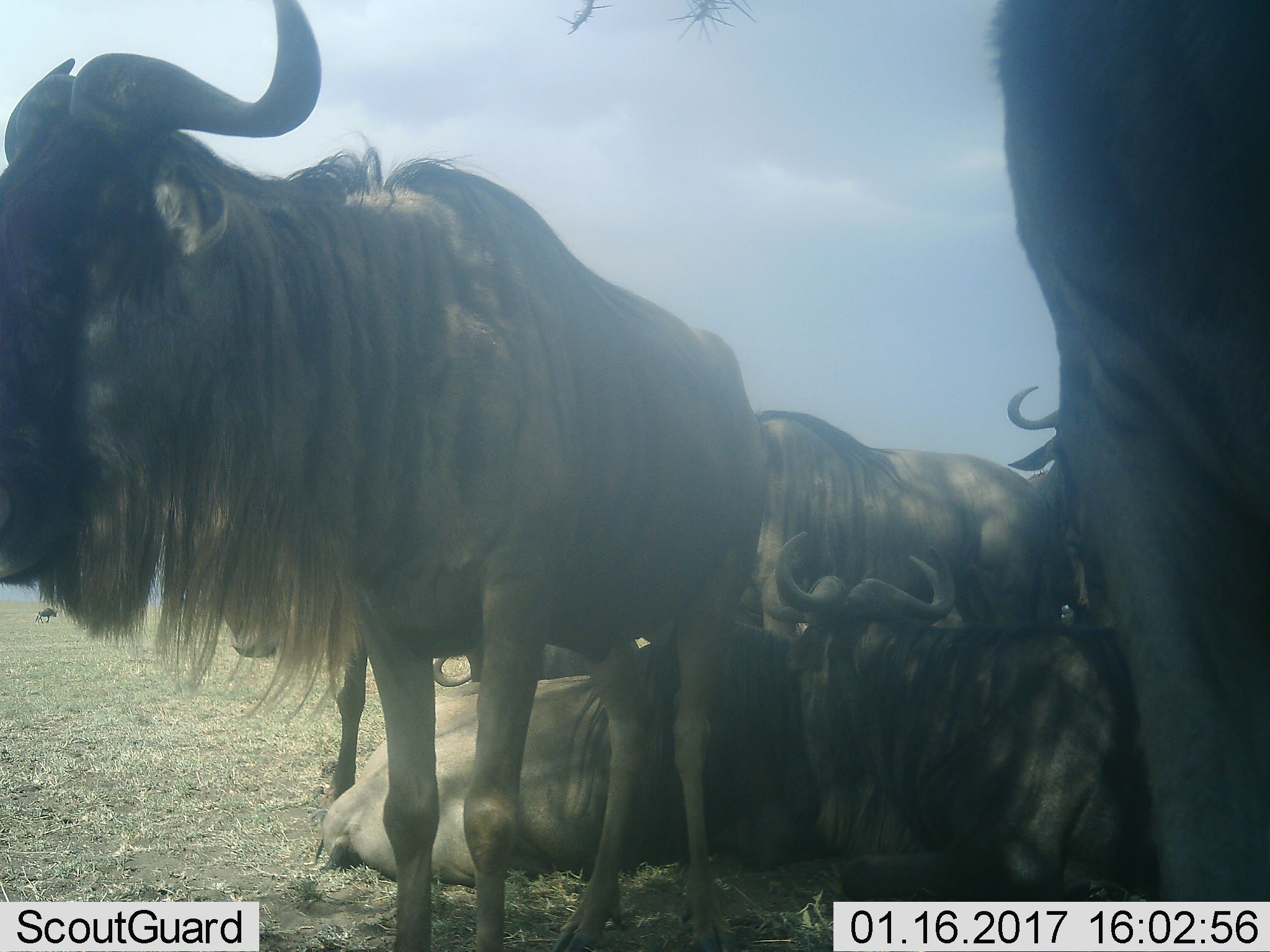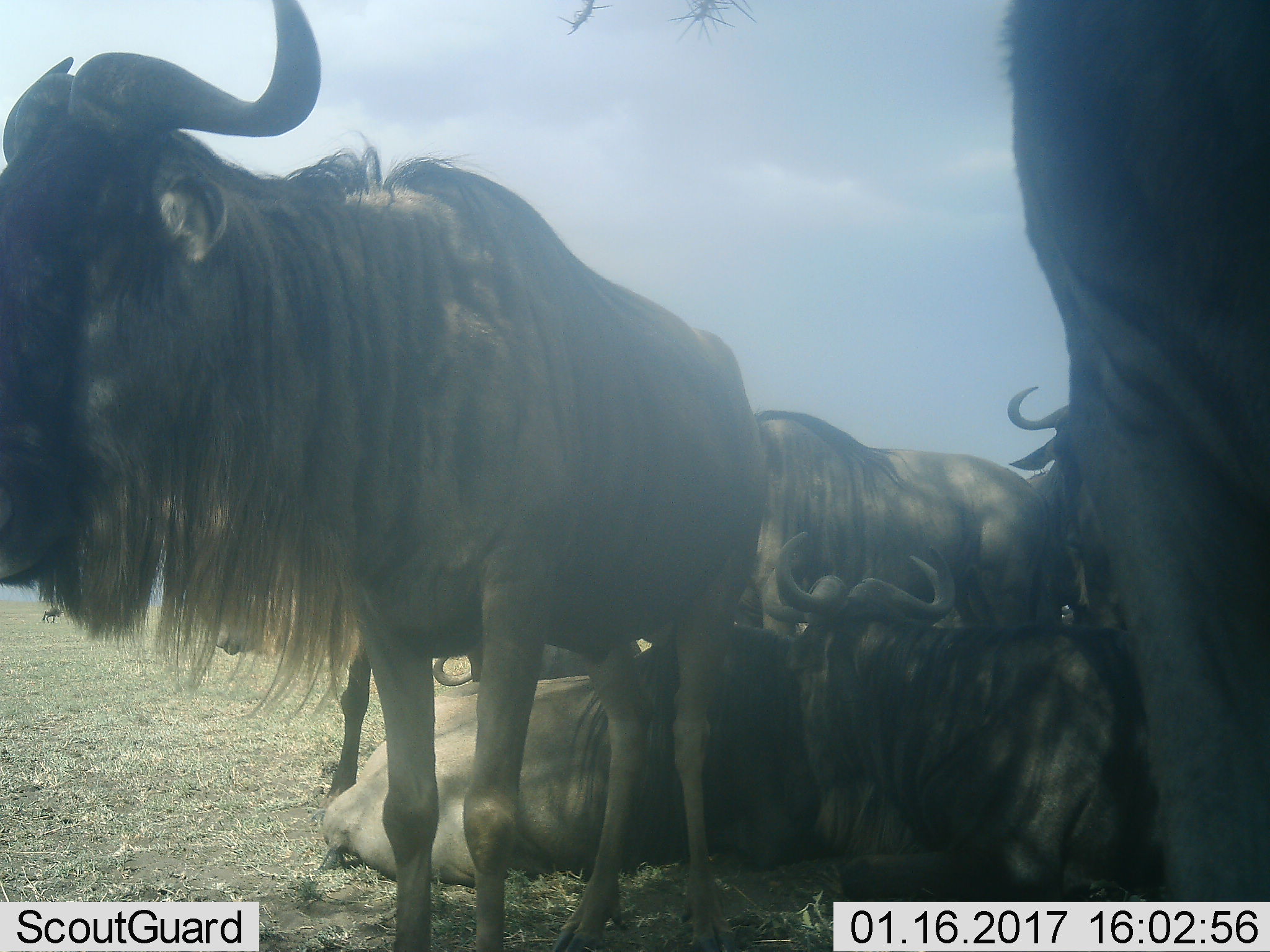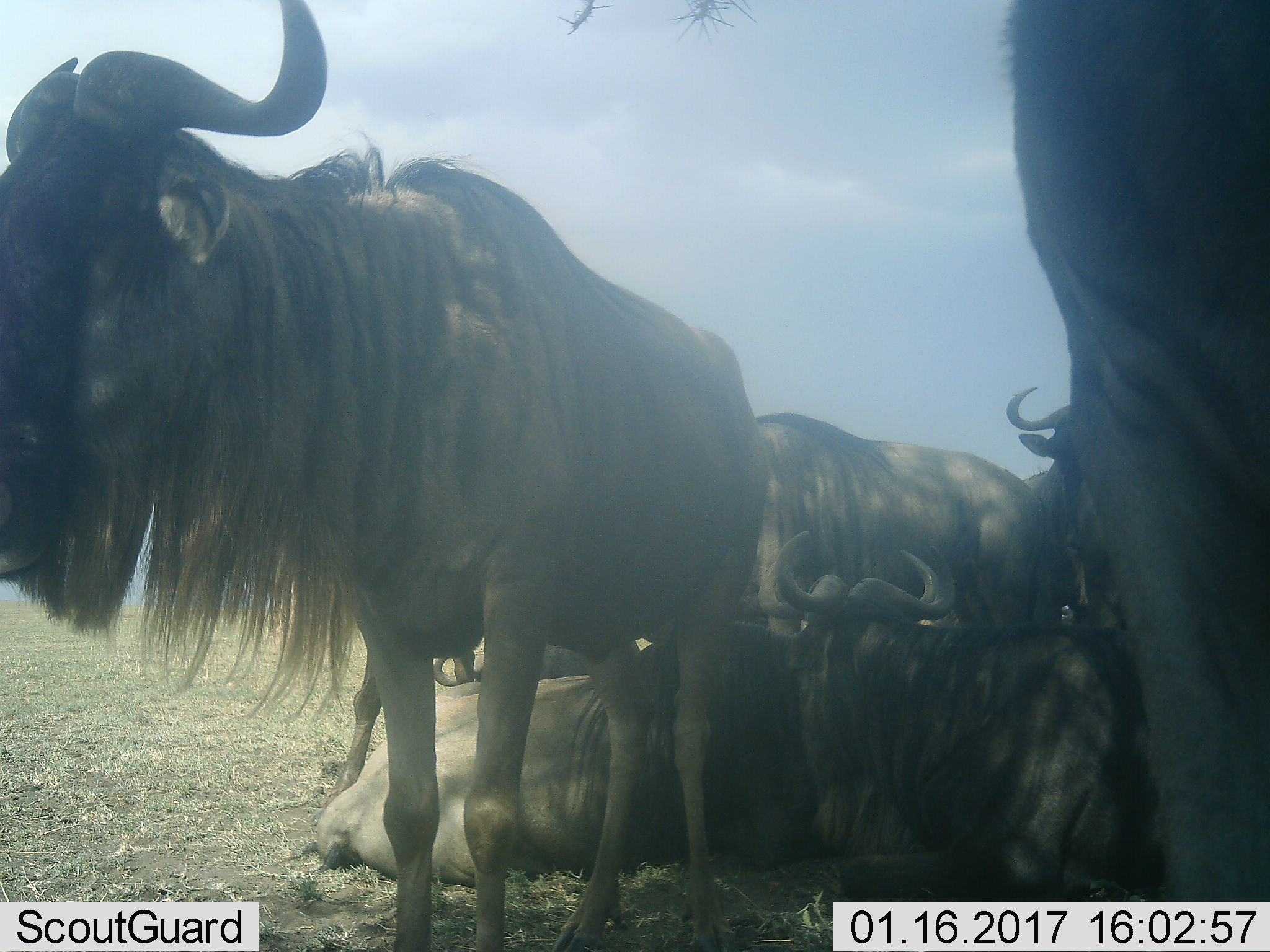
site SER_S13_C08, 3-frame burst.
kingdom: Animalia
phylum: Chordata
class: Mammalia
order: Artiodactyla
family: Bovidae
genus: Connochaetes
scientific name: Connochaetes taurinus taurinus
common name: blue wildebeest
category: wildebeestblue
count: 8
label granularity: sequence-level